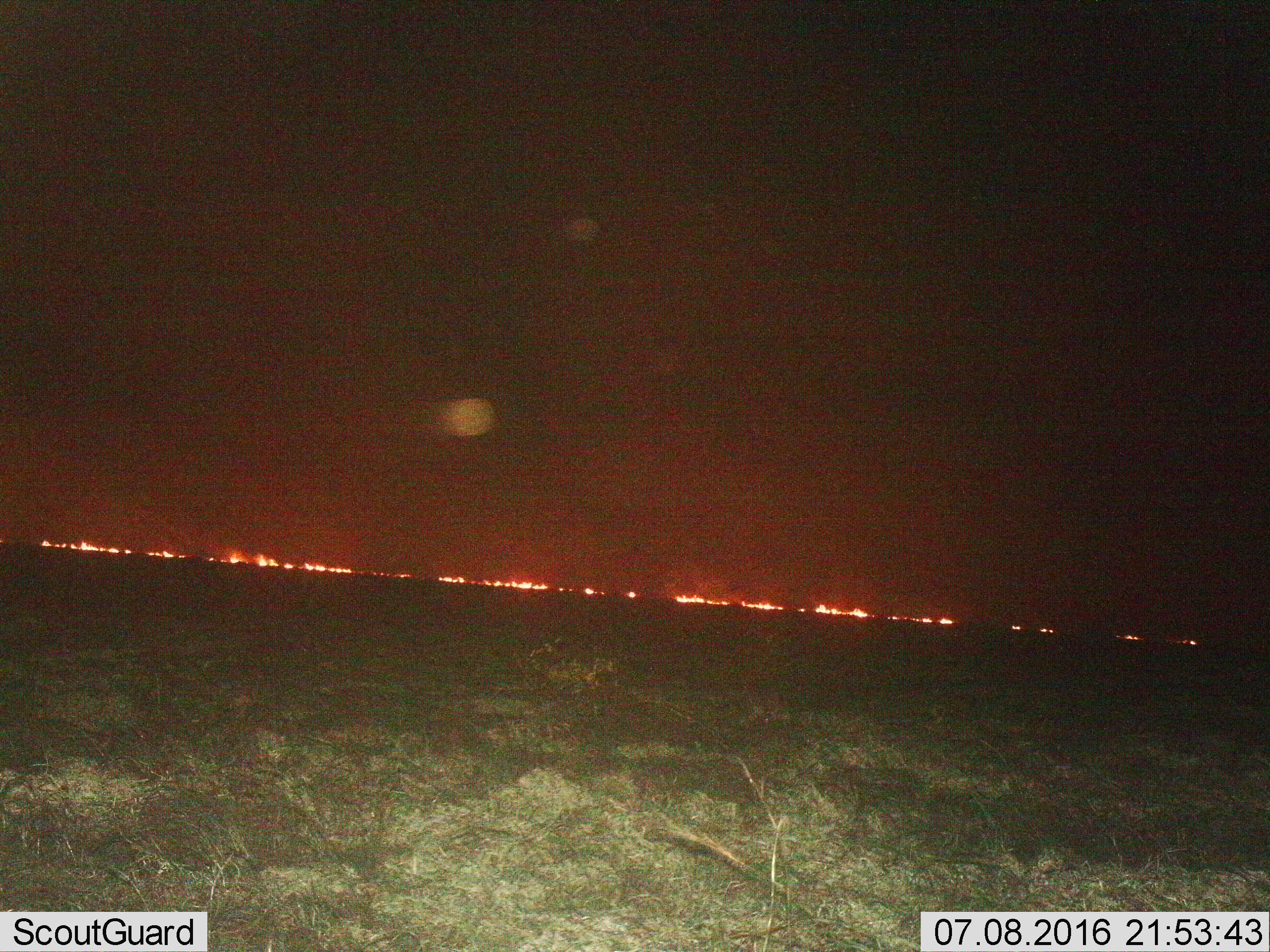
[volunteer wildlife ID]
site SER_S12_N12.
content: unidentified animal